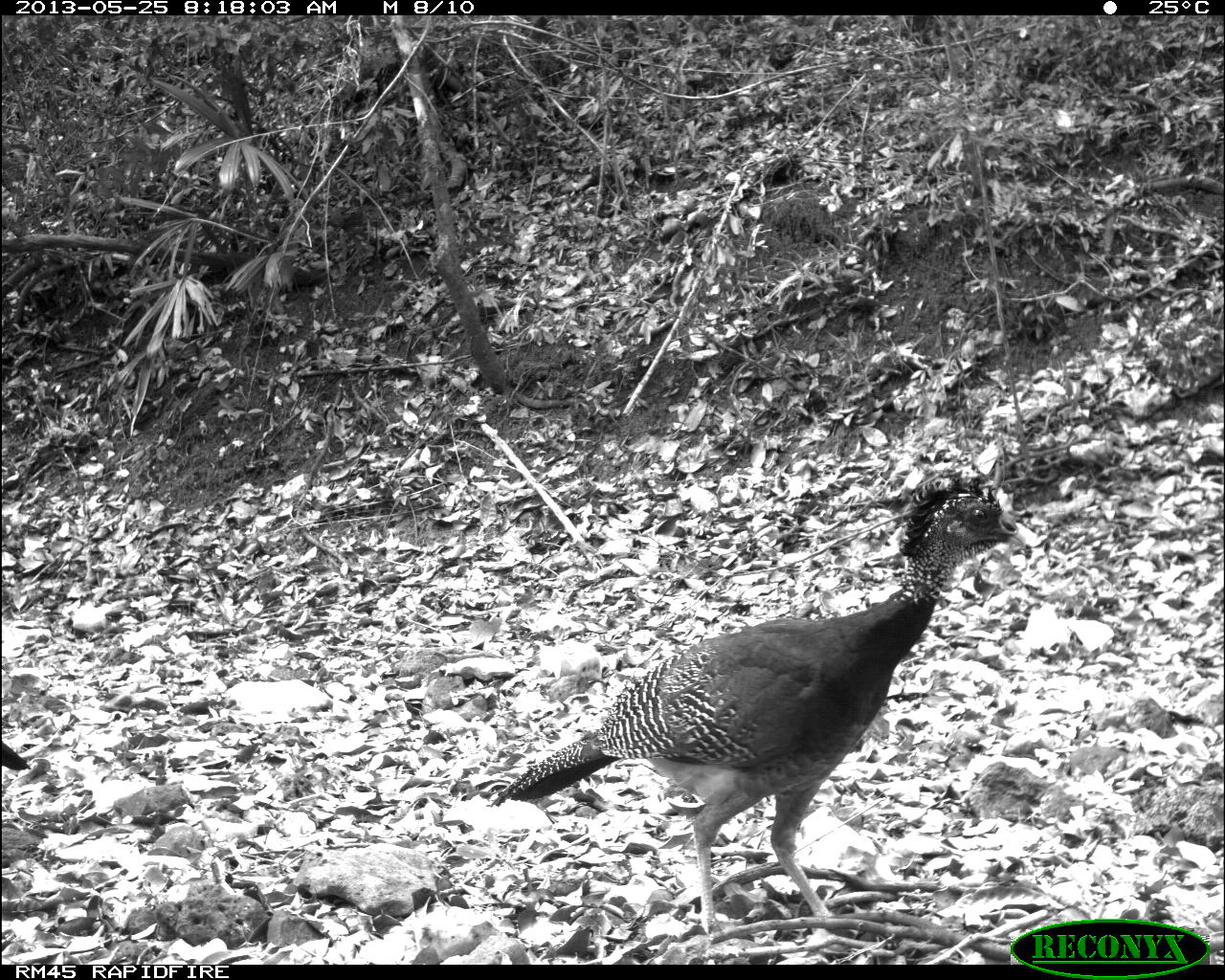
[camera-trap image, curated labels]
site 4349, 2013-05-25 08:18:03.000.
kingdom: Animalia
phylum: Chordata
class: Aves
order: Galliformes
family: Cracidae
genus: Crax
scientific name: Crax rubra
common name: great curassow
Crax rubra (great curassow), count 2.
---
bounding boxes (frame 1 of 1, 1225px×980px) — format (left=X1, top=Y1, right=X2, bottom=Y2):
crax rubra: (left=490, top=467, right=1029, bottom=936)